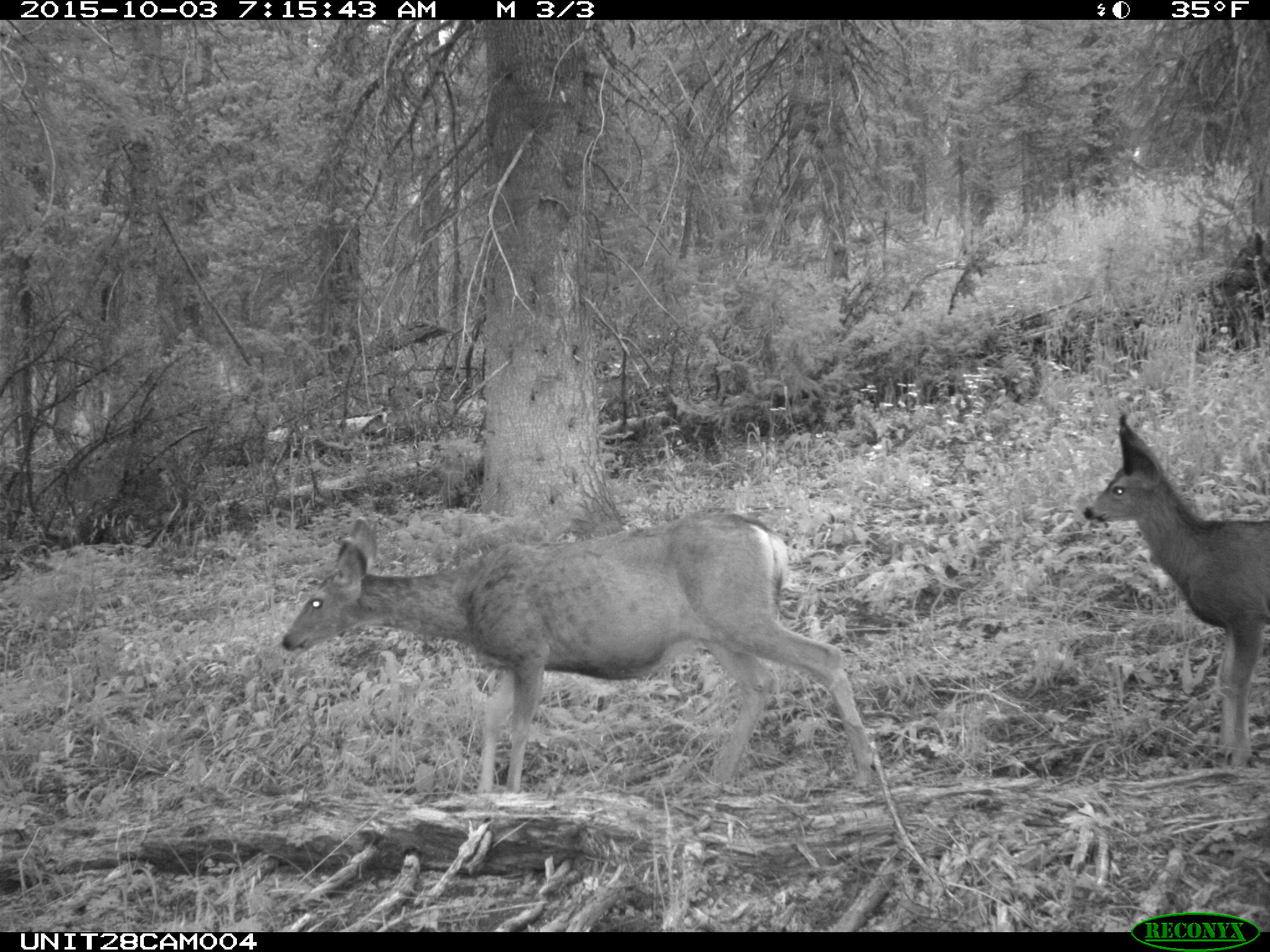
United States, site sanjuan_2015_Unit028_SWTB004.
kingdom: Animalia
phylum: Chordata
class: Mammalia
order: Artiodactyla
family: Cervidae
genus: Odocoileus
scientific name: Odocoileus hemionus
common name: mule deer